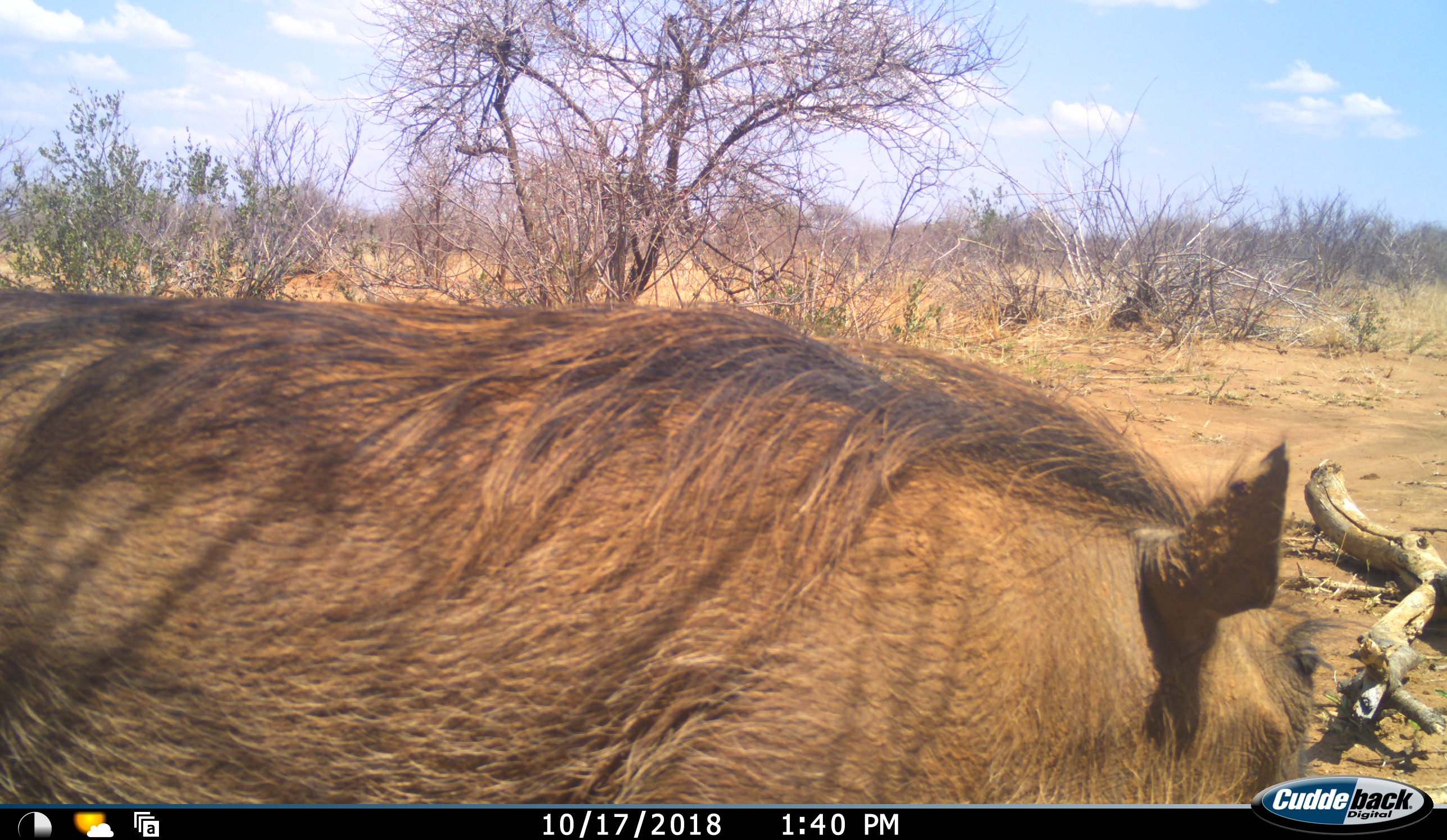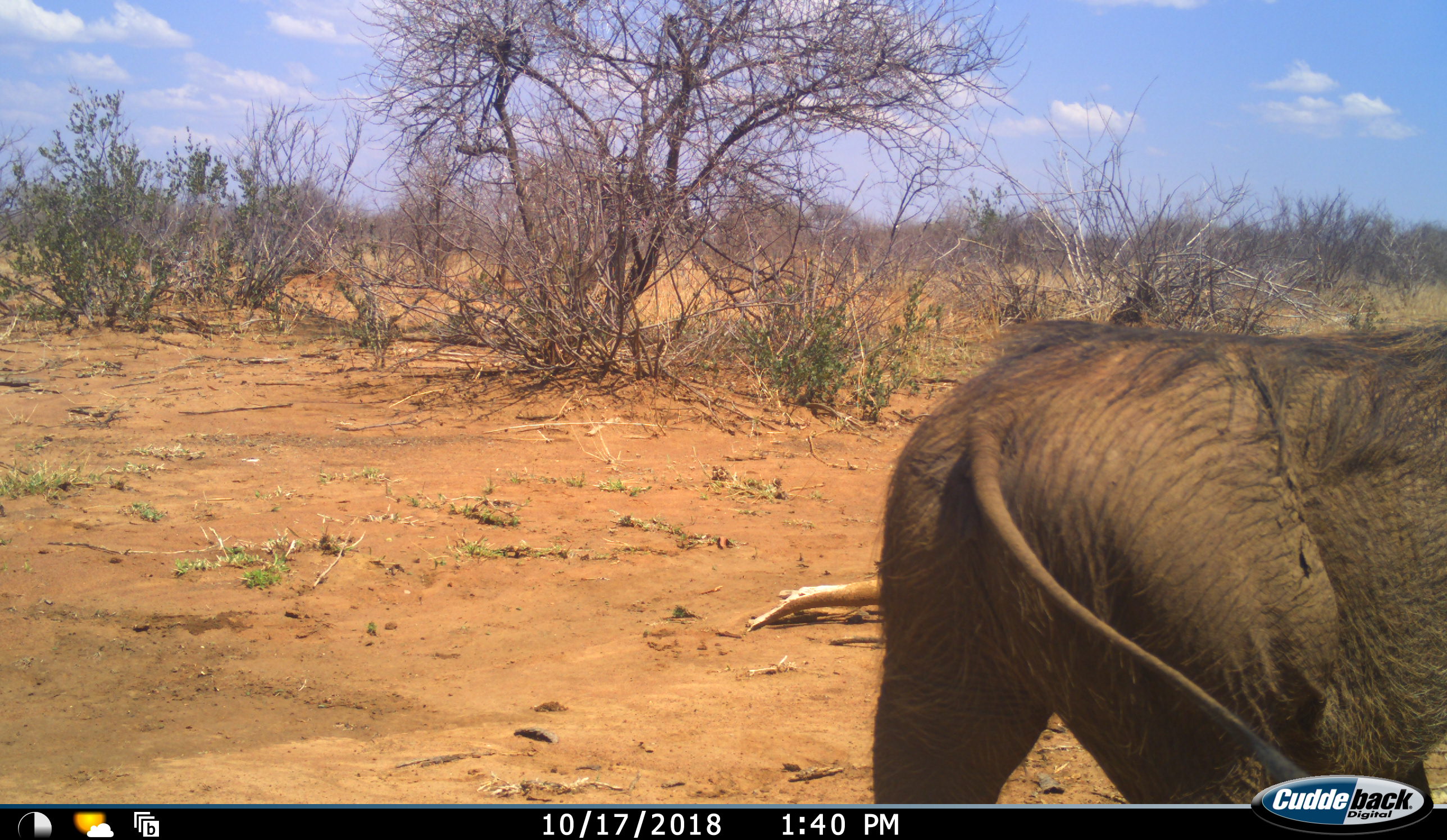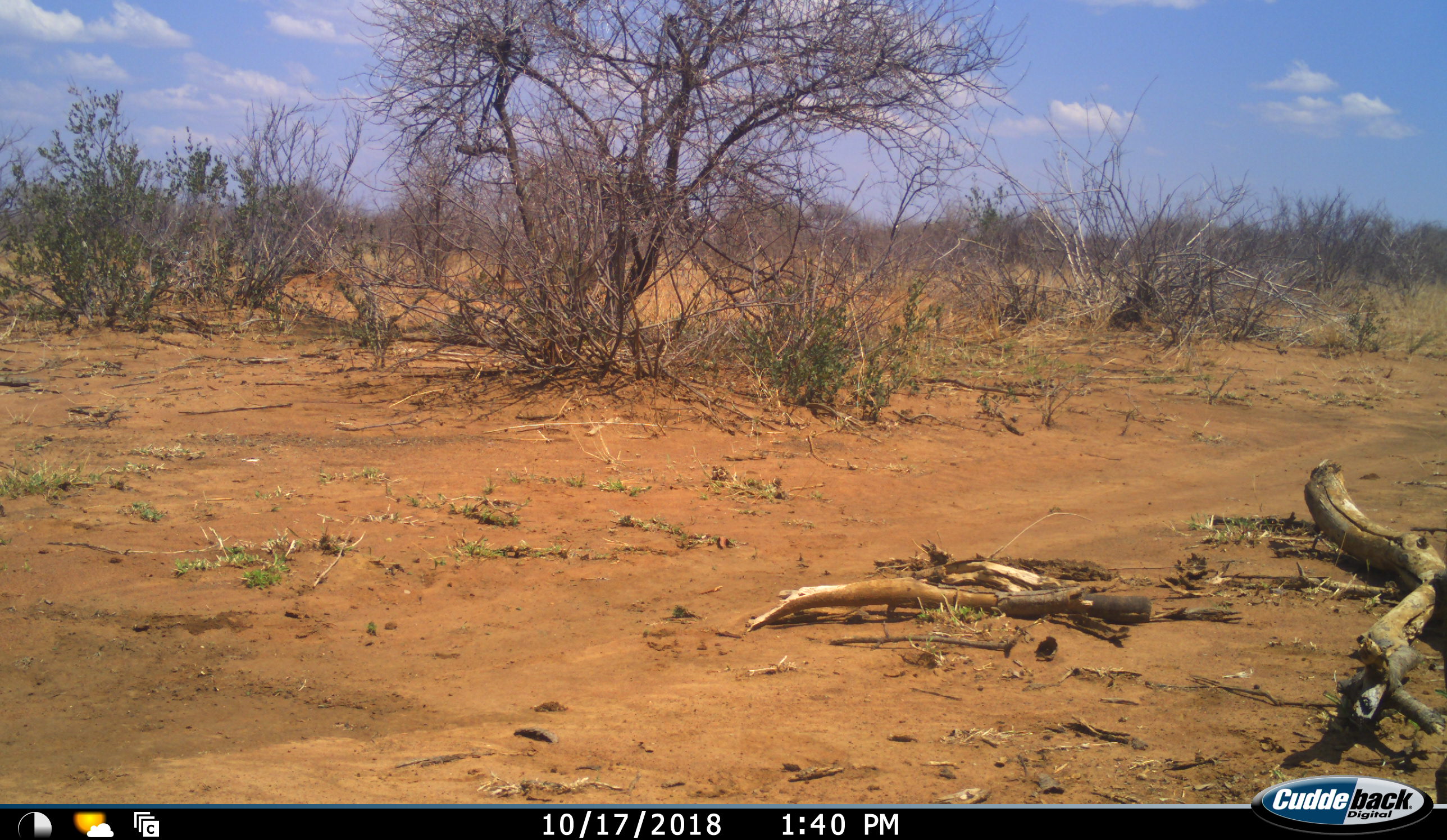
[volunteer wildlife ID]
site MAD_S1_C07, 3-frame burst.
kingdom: Animalia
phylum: Chordata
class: Mammalia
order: Artiodactyla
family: Suidae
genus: Phacochoerus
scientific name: Phacochoerus africanus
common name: warthog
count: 1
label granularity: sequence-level